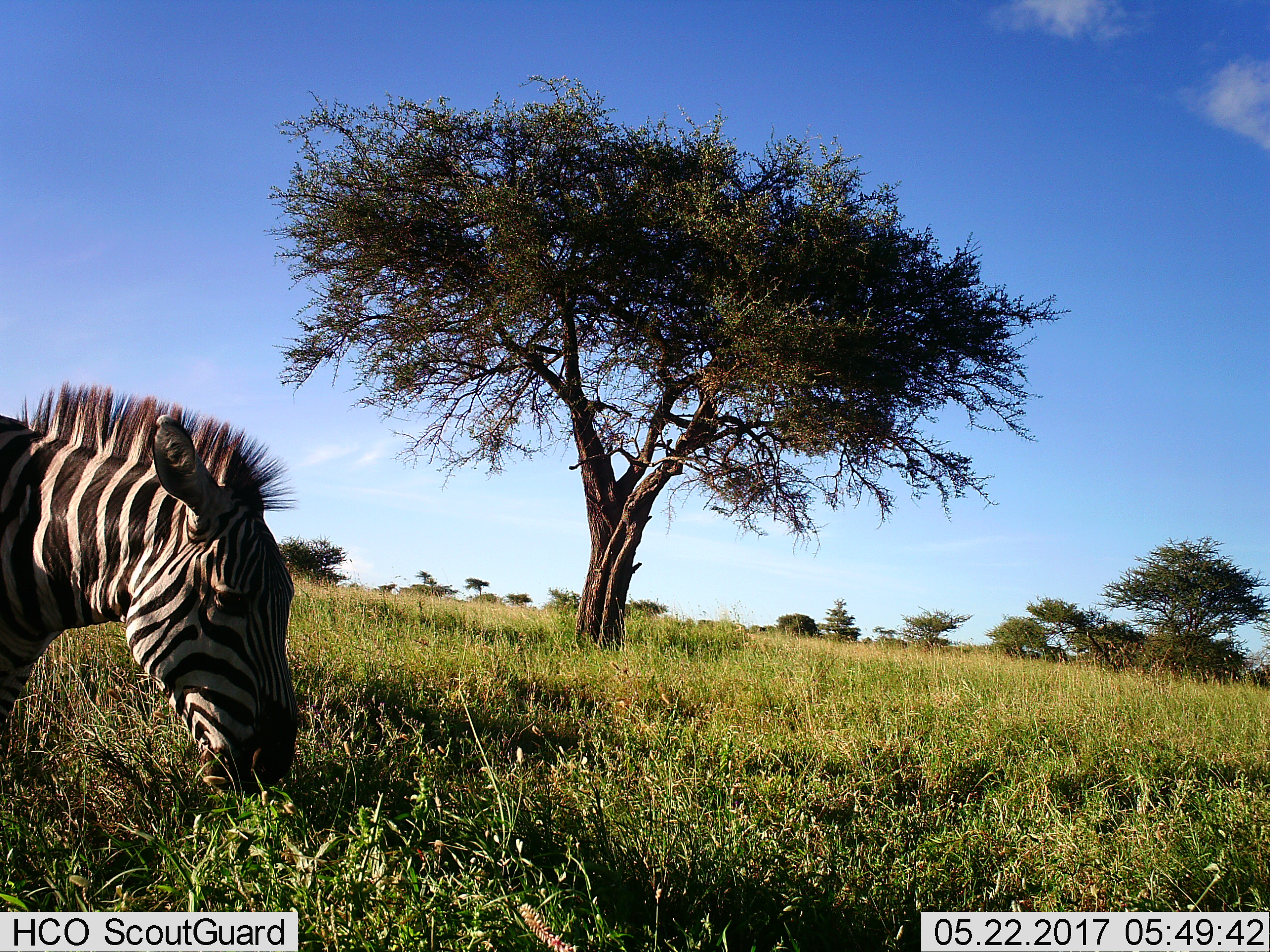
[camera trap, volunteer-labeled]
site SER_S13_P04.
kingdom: Animalia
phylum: Chordata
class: Mammalia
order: Perissodactyla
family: Equidae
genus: Equus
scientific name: Equus quagga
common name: plains zebra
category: zebraplains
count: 1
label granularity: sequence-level